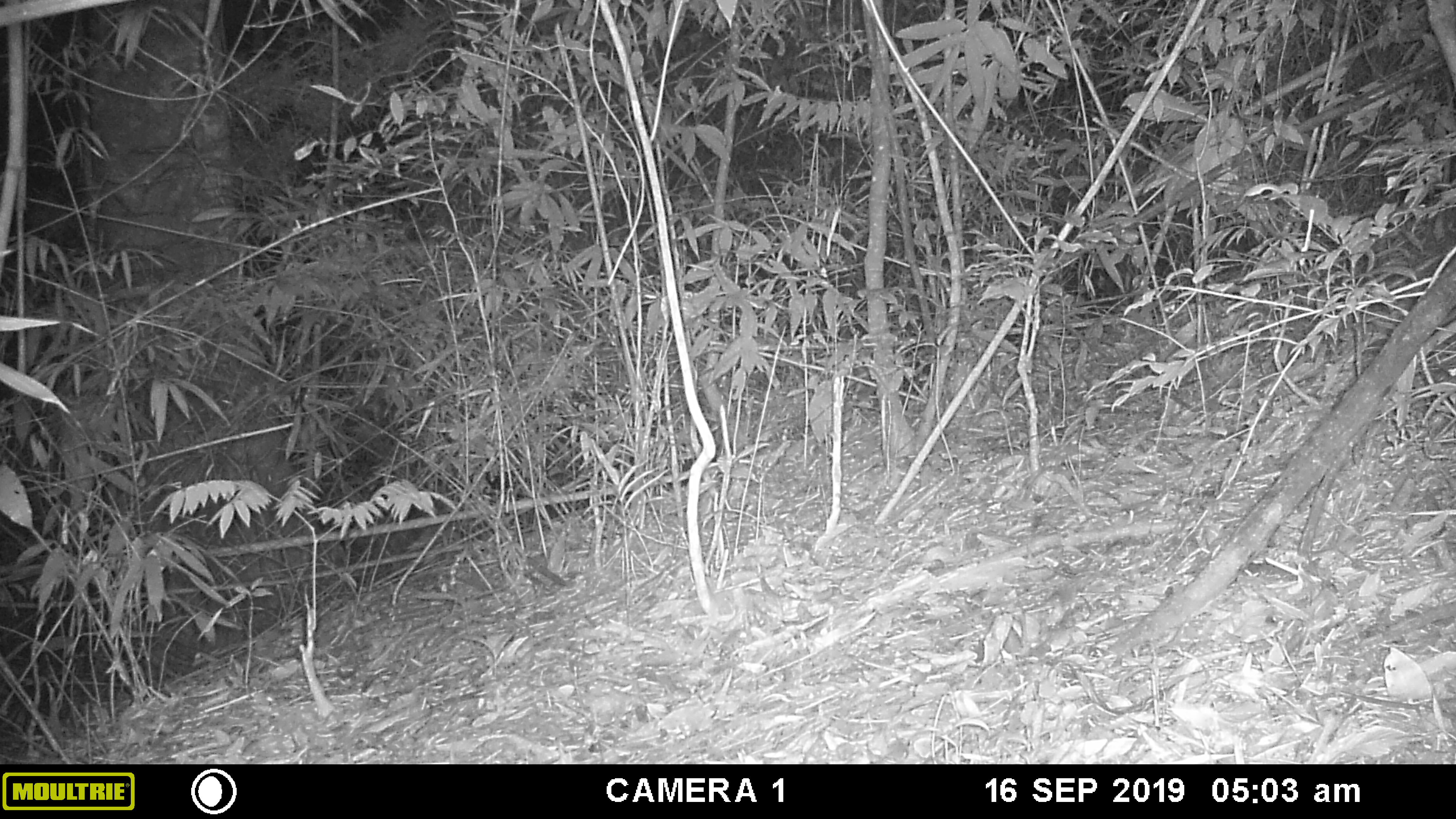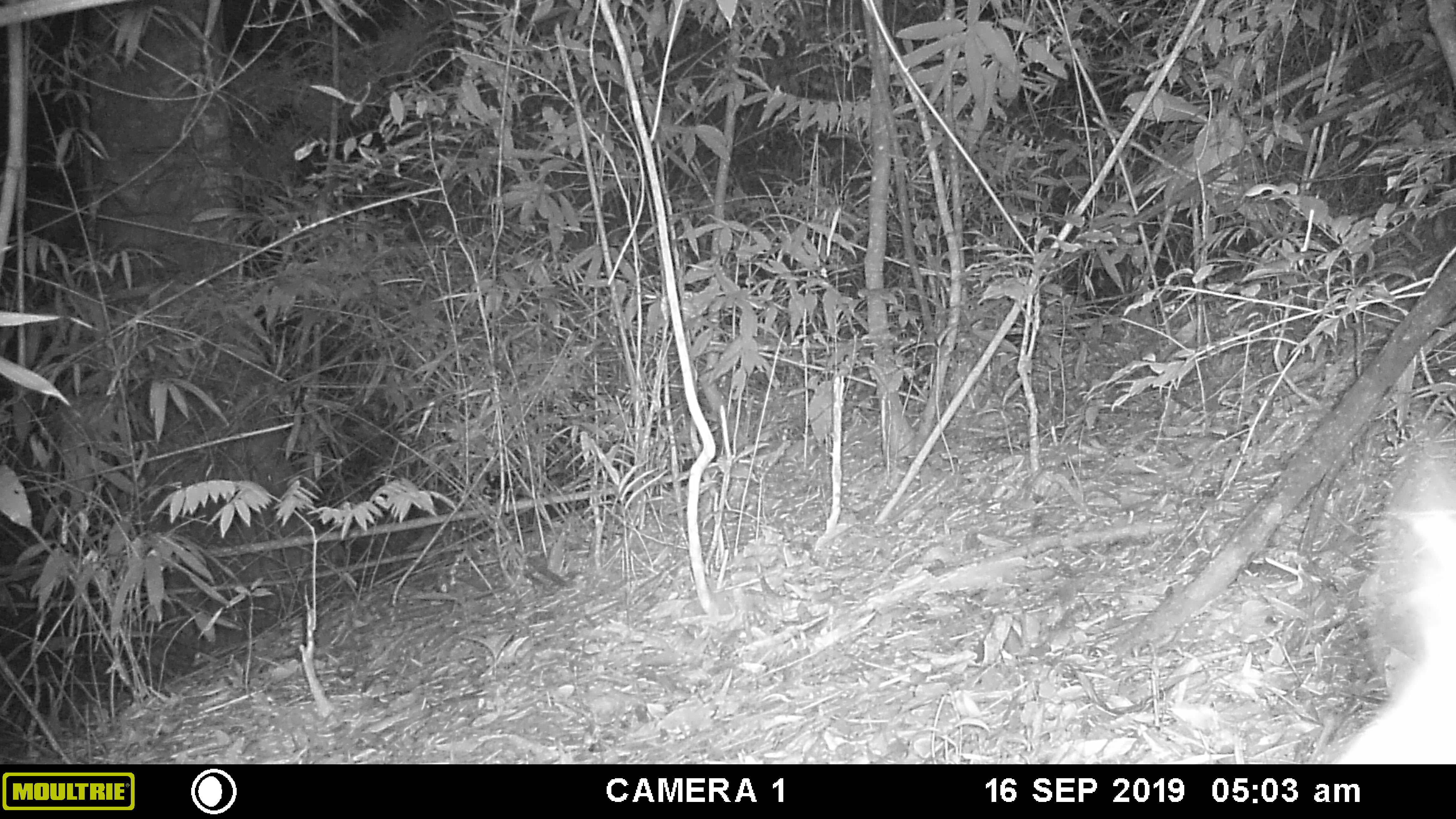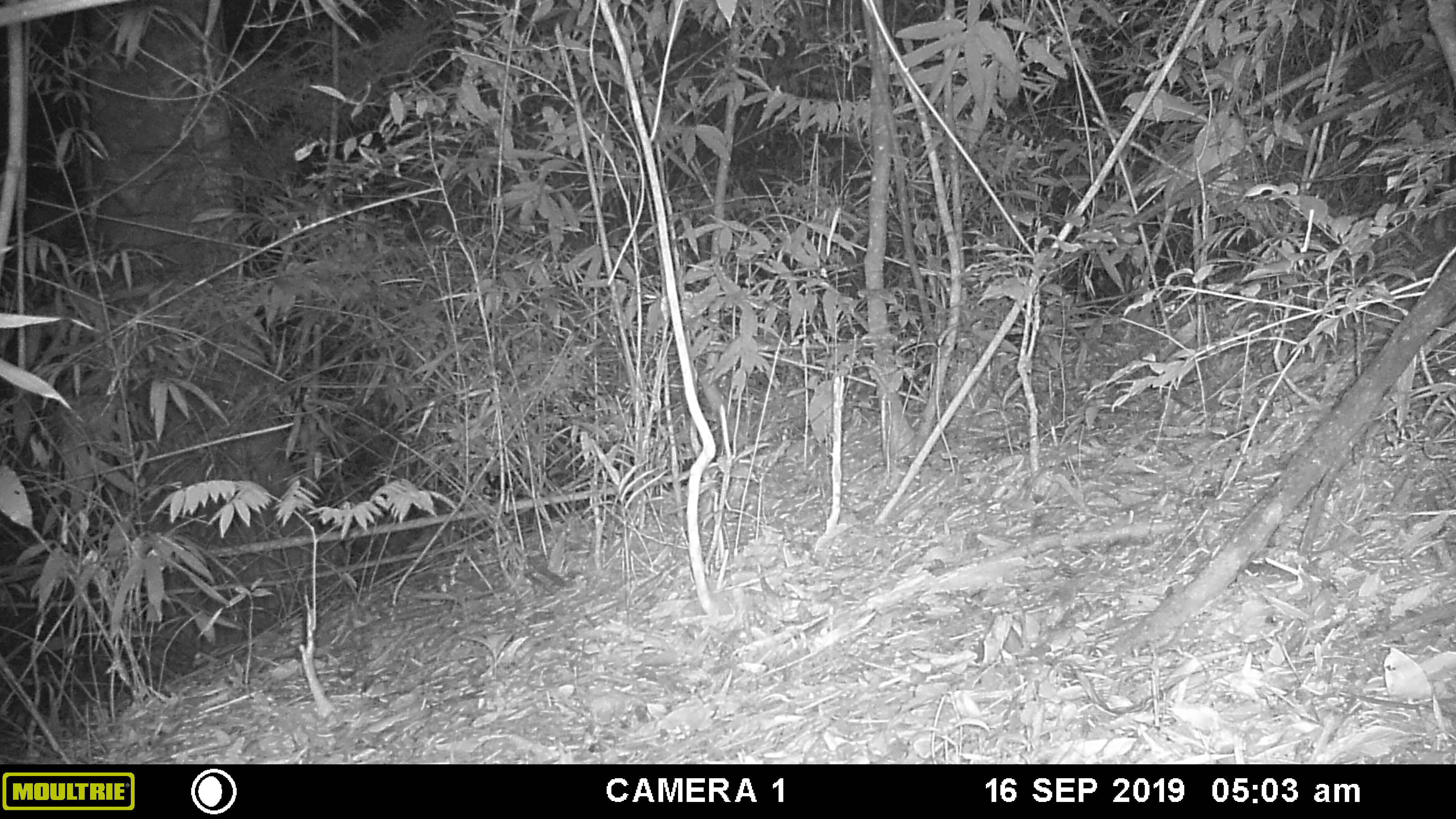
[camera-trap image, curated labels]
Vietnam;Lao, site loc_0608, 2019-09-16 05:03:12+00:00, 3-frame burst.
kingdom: Animalia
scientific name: Animalia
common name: animal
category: unidentified animal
Unidentified animal (animal) (Animalia). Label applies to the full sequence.